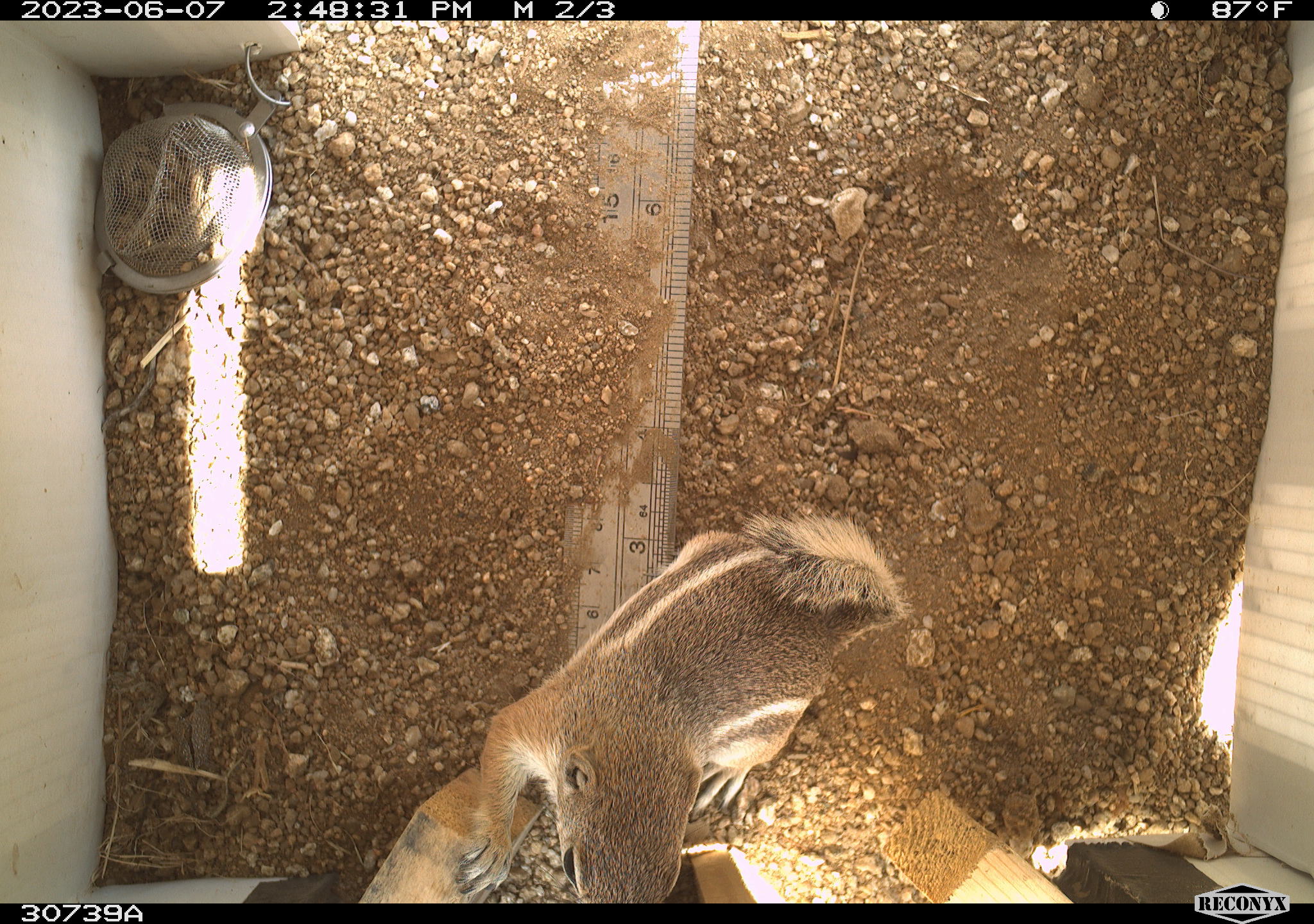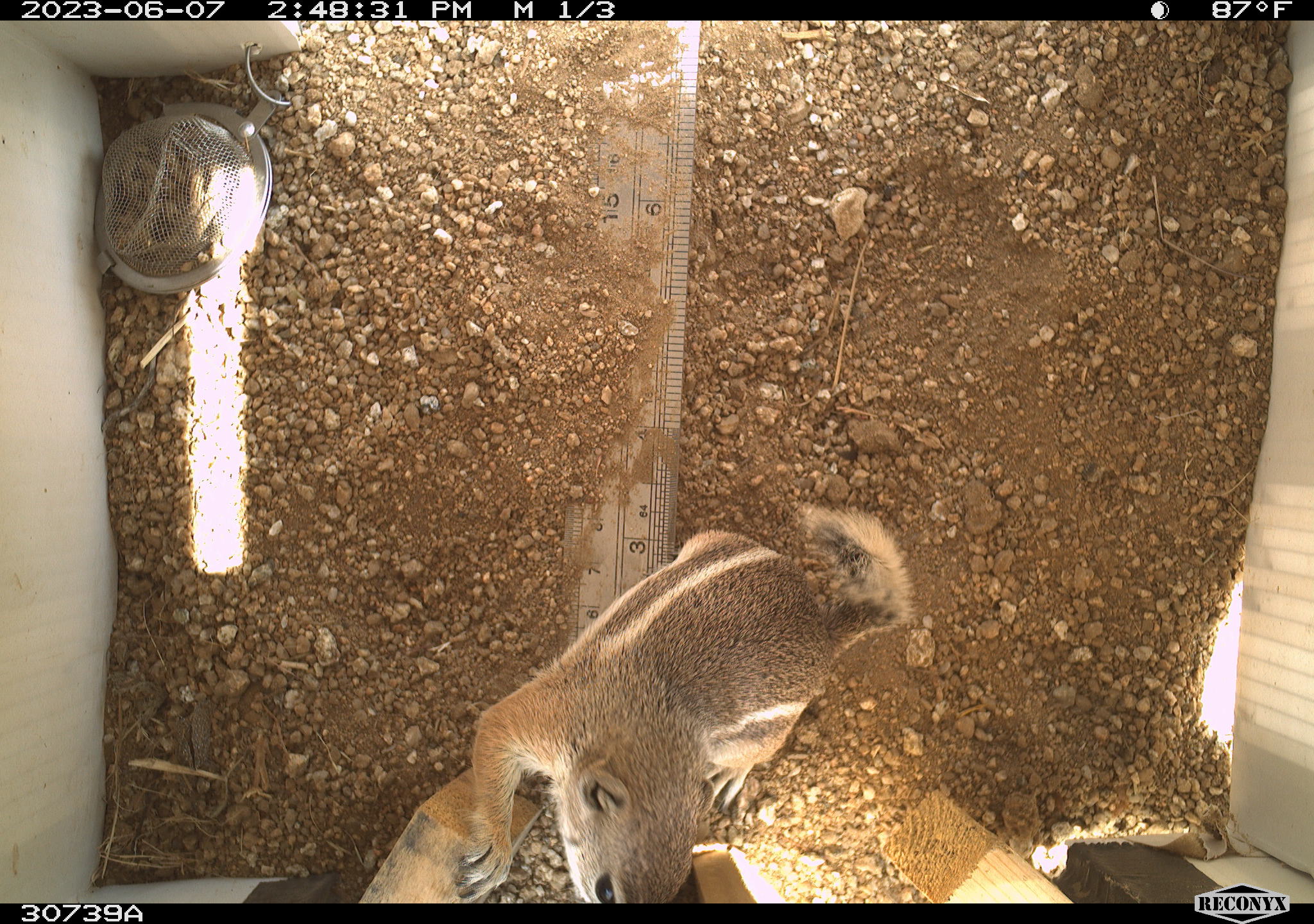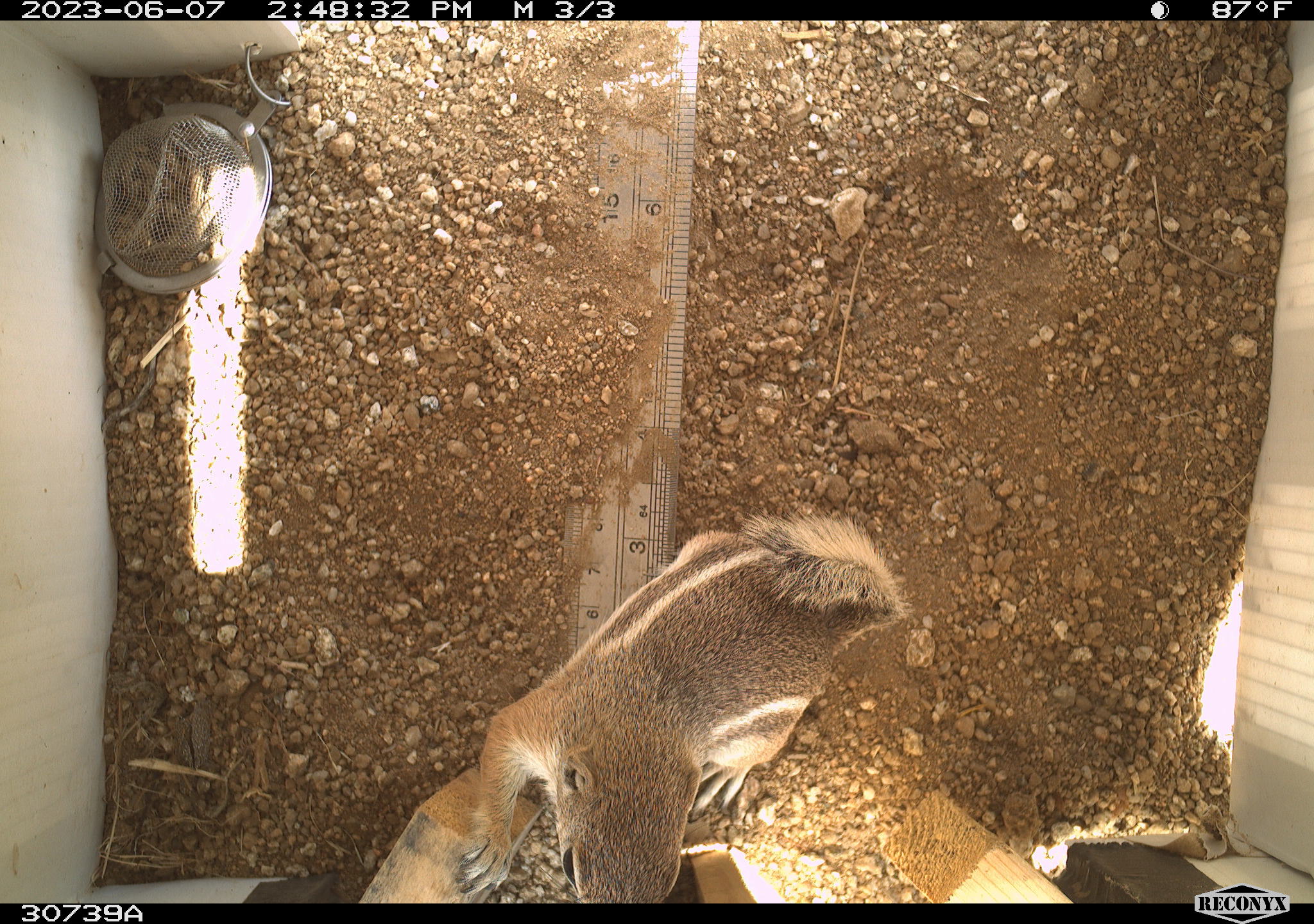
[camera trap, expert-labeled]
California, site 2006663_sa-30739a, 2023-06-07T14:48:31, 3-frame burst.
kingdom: Animalia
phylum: Chordata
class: Mammalia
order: Rodentia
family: Sciuridae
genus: Ammospermophilus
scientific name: Ammospermophilus leucurus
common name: white-tailed antelope squirrel